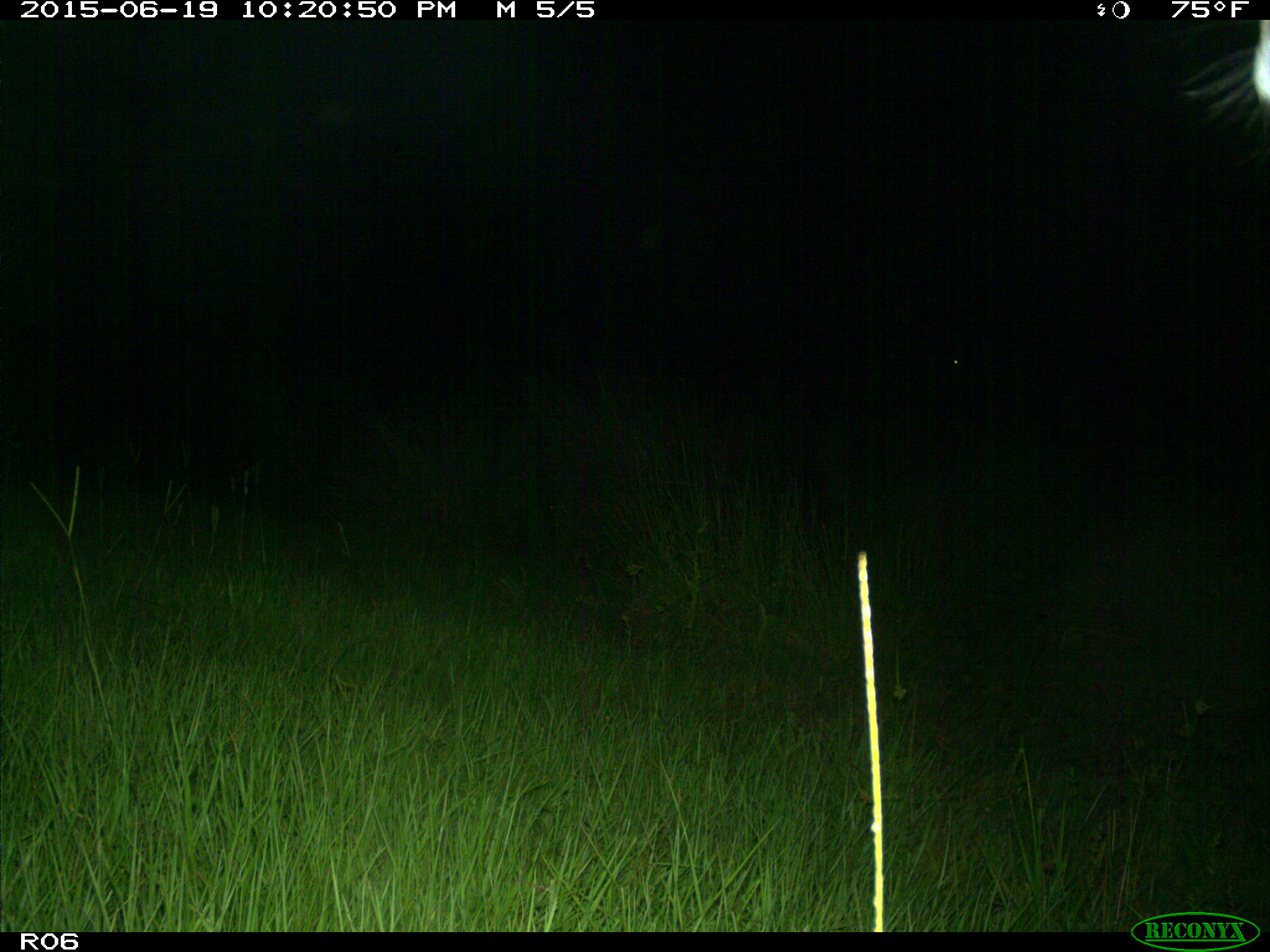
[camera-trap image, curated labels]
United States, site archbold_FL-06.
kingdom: Animalia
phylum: Chordata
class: Mammalia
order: Artiodactyla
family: Bovidae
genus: Bos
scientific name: Bos taurus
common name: domestic cow